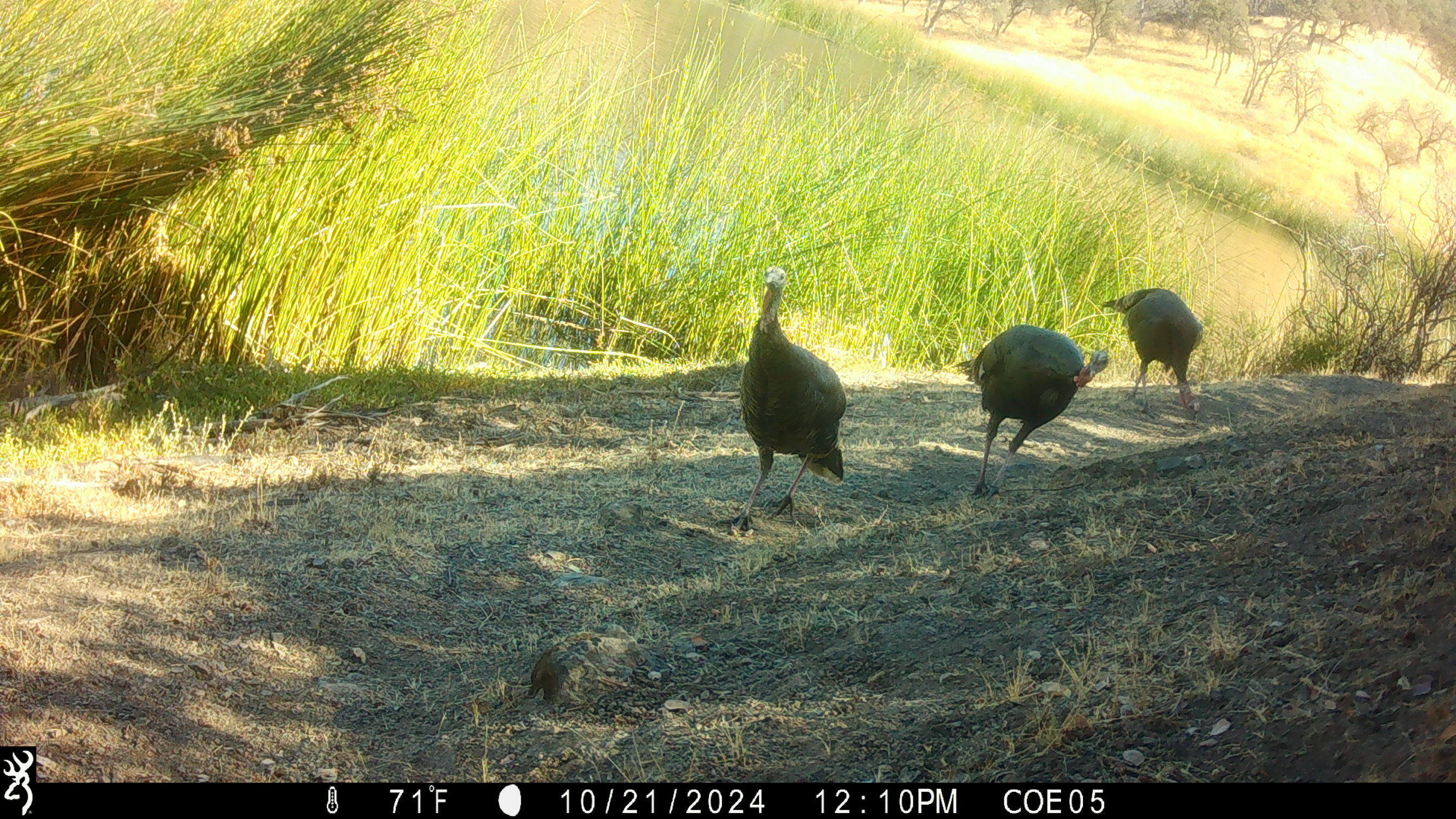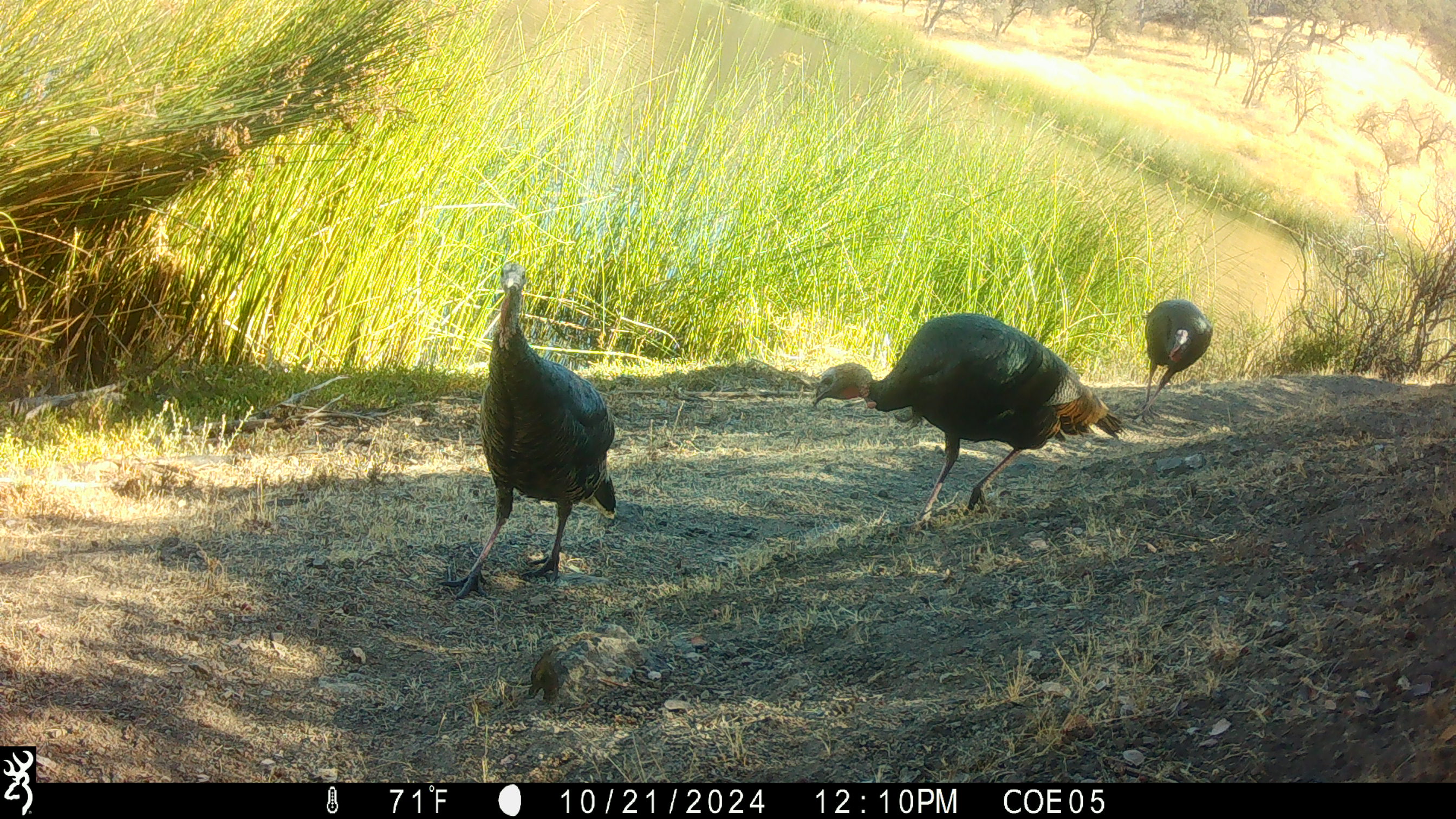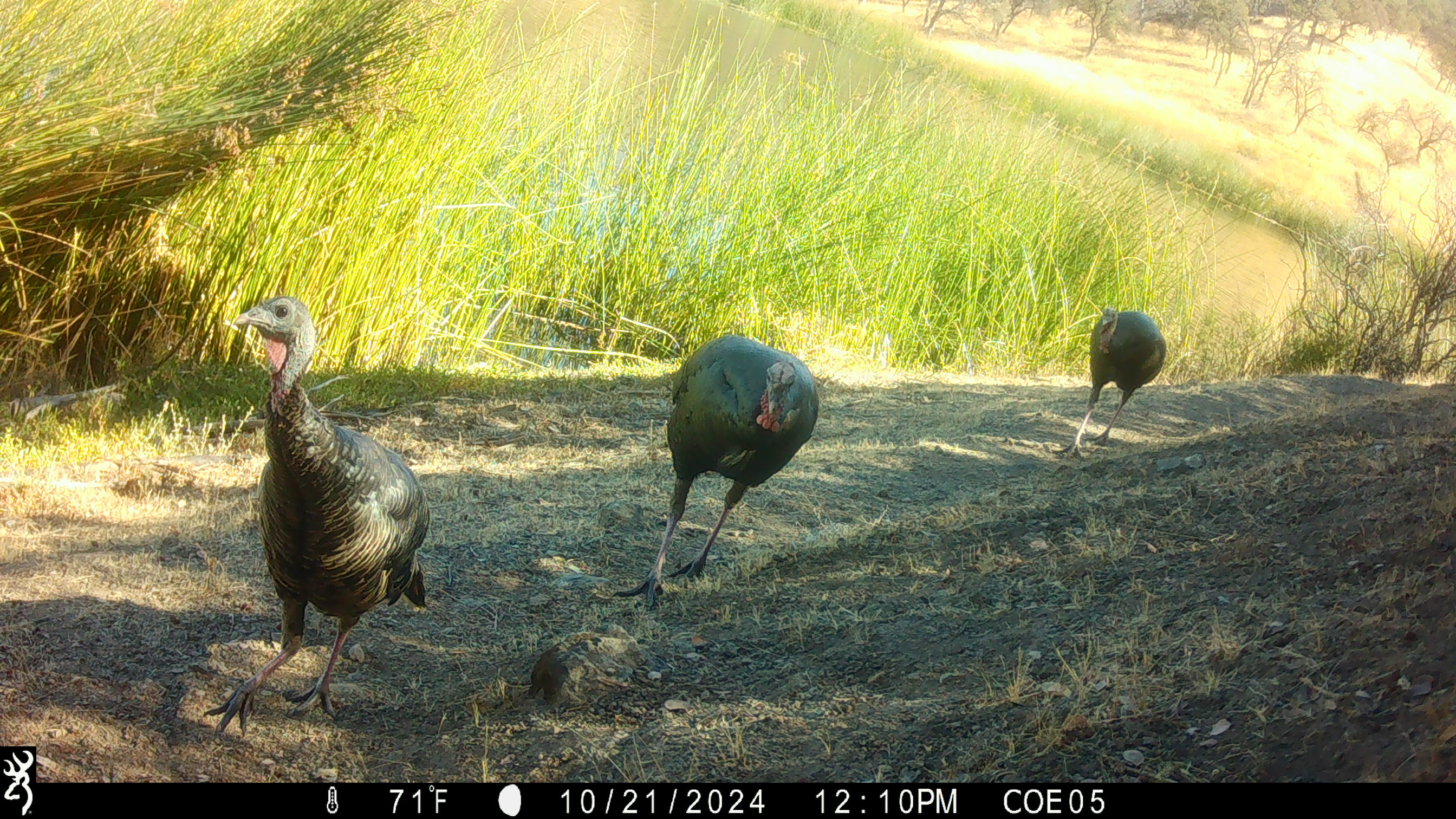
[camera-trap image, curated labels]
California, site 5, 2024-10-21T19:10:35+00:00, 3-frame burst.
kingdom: Animalia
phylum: Chordata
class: Aves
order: Galliformes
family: Phasianidae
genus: Meleagris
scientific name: Meleagris gallopavo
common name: turkey